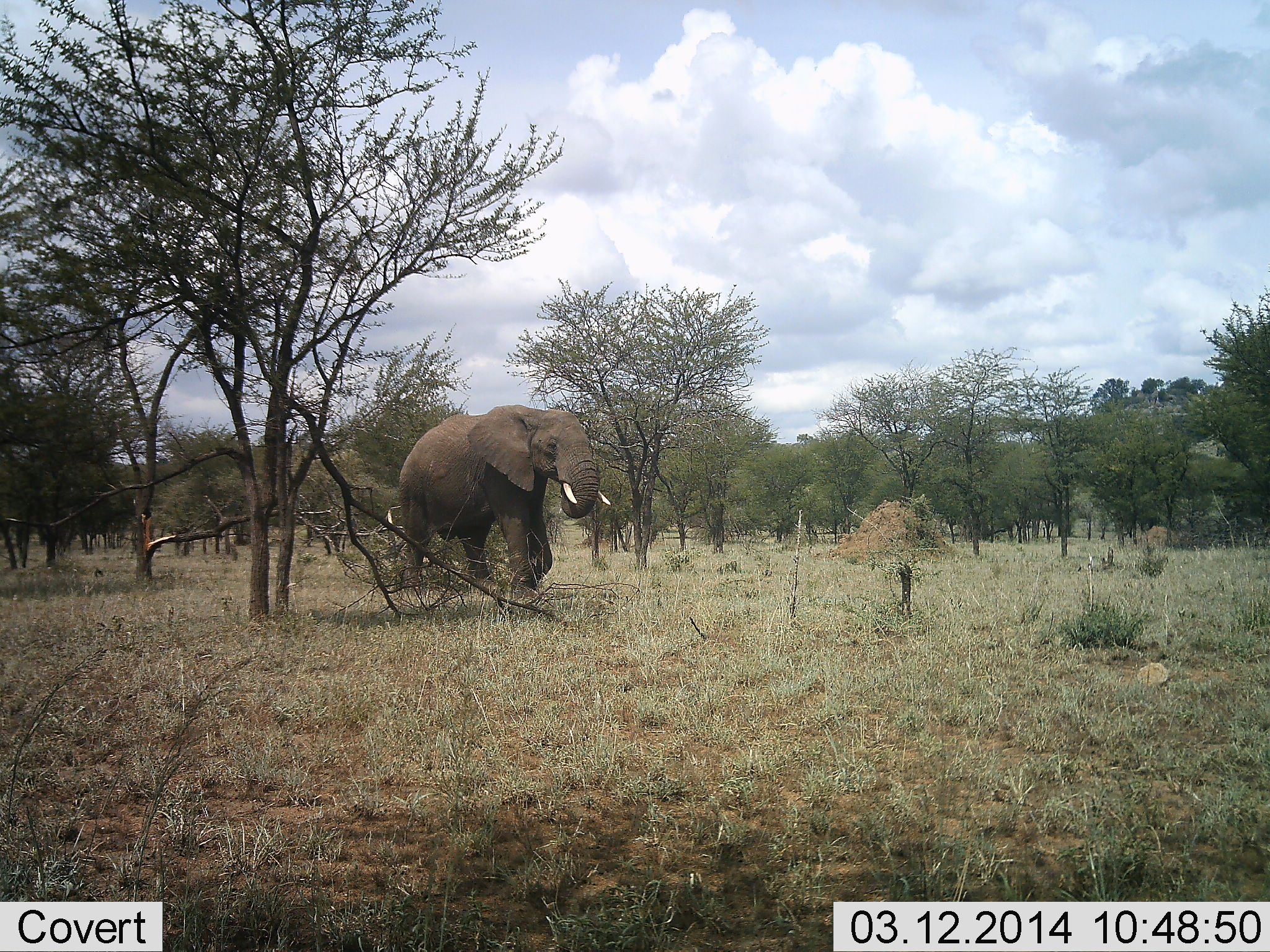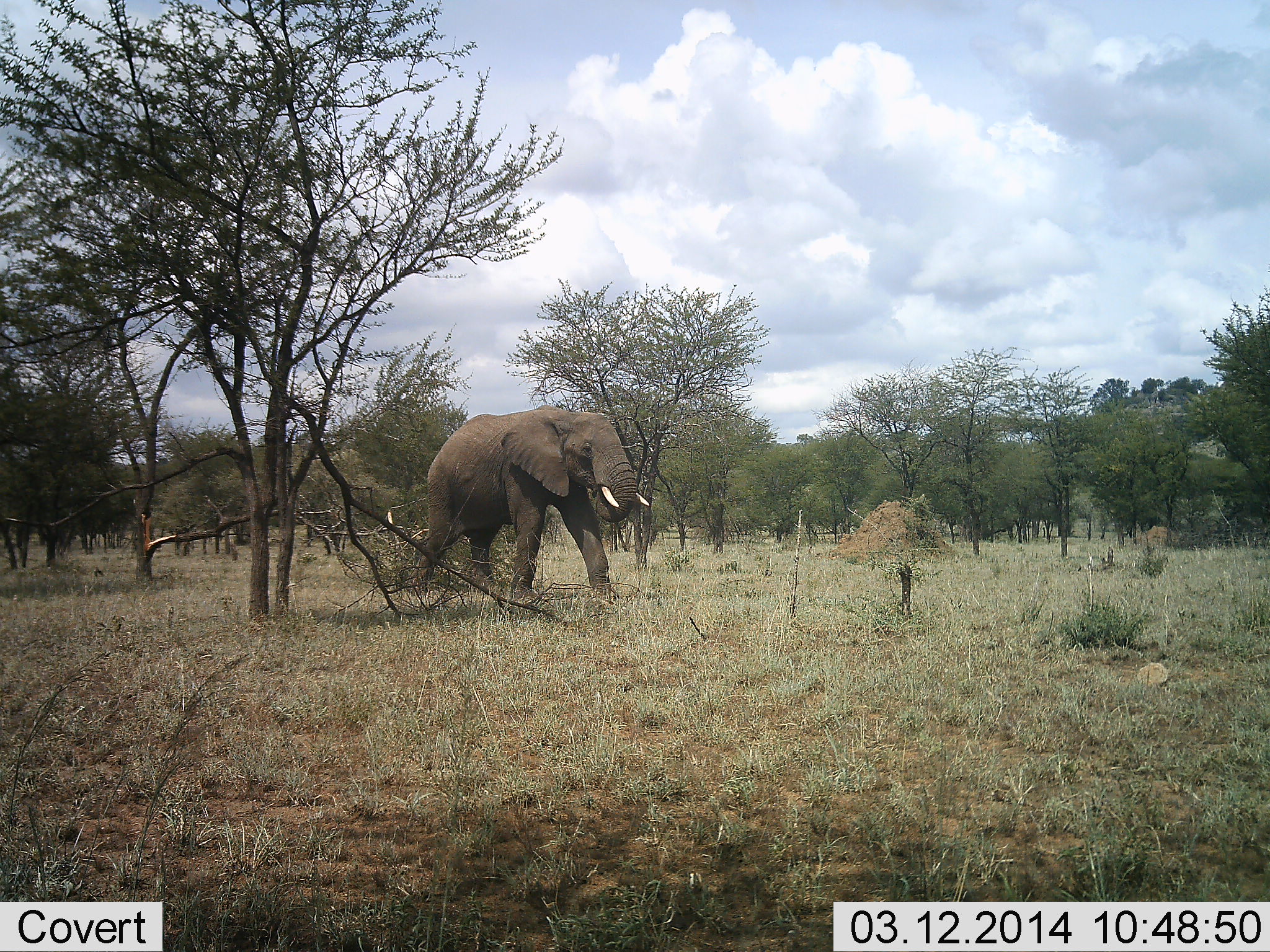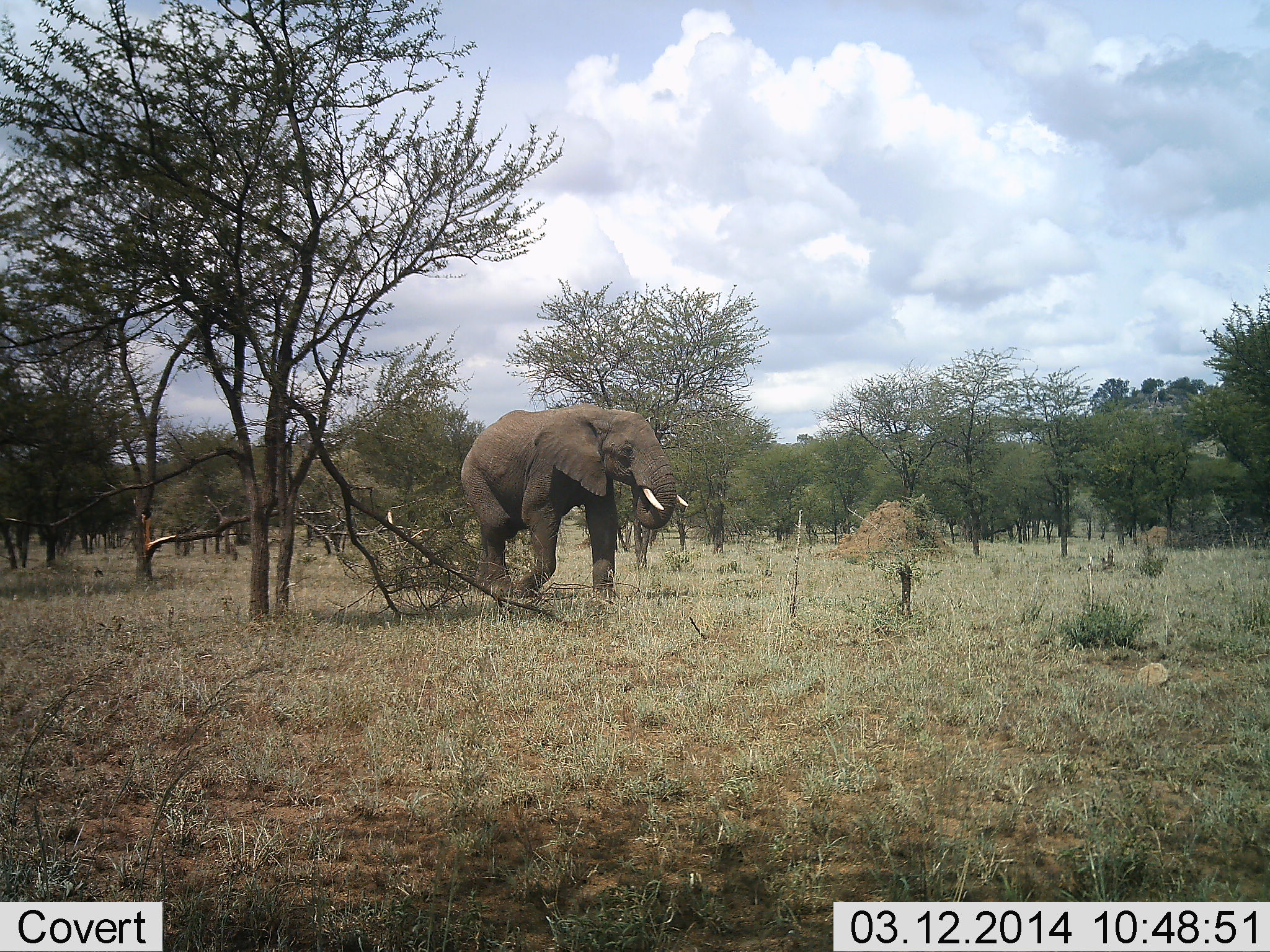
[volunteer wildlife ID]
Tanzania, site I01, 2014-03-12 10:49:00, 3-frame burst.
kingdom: Animalia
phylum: Chordata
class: Mammalia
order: Proboscidea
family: Elephantidae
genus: Loxodonta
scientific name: Loxodonta africana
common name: african bush elephant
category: elephant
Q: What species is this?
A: Elephant (african bush elephant) (Loxodonta africana).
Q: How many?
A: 1.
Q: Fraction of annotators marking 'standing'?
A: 0%.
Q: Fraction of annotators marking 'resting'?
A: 0%.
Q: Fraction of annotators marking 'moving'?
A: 100%.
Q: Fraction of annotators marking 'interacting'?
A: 0%.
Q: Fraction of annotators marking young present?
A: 0%.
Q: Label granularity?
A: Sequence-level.